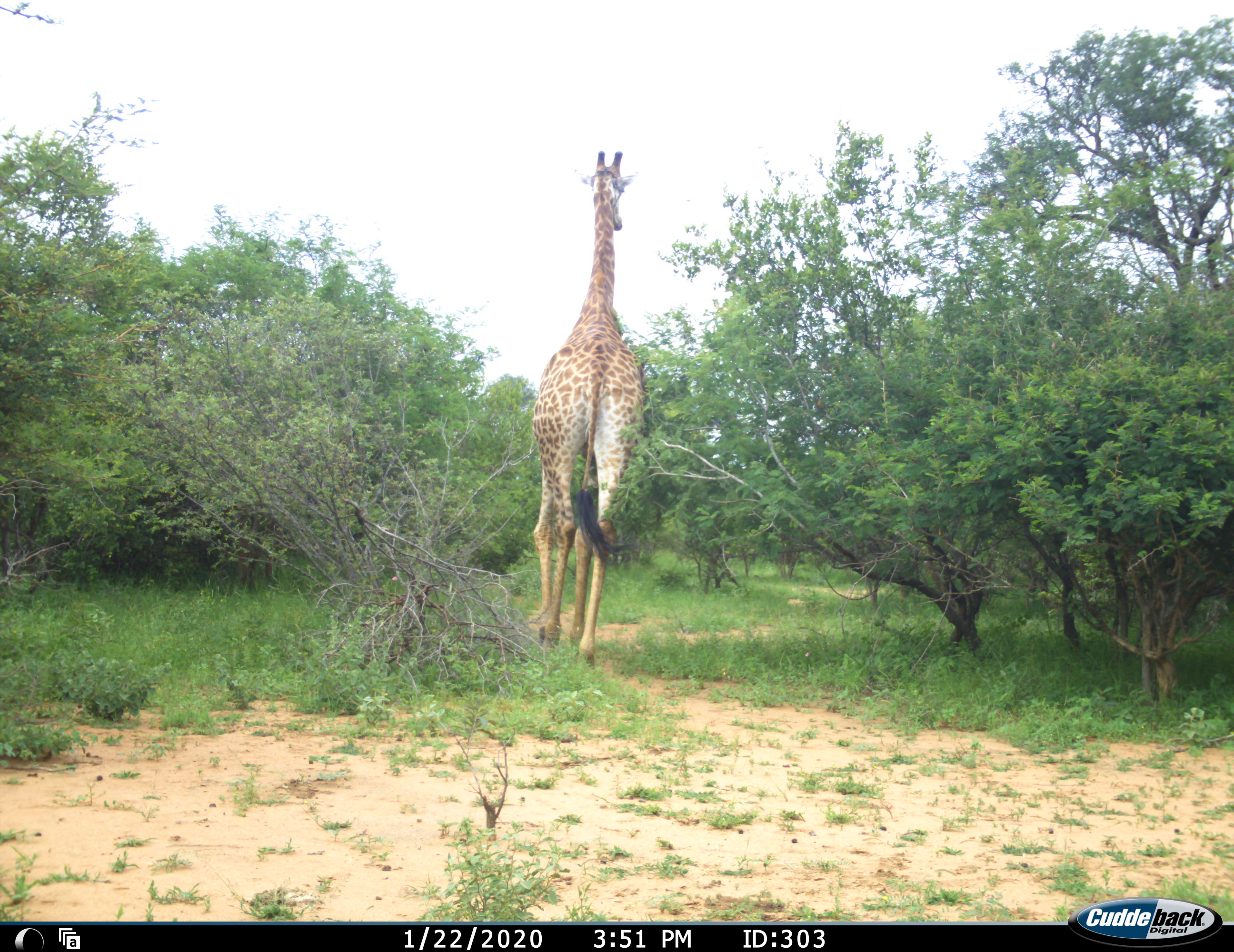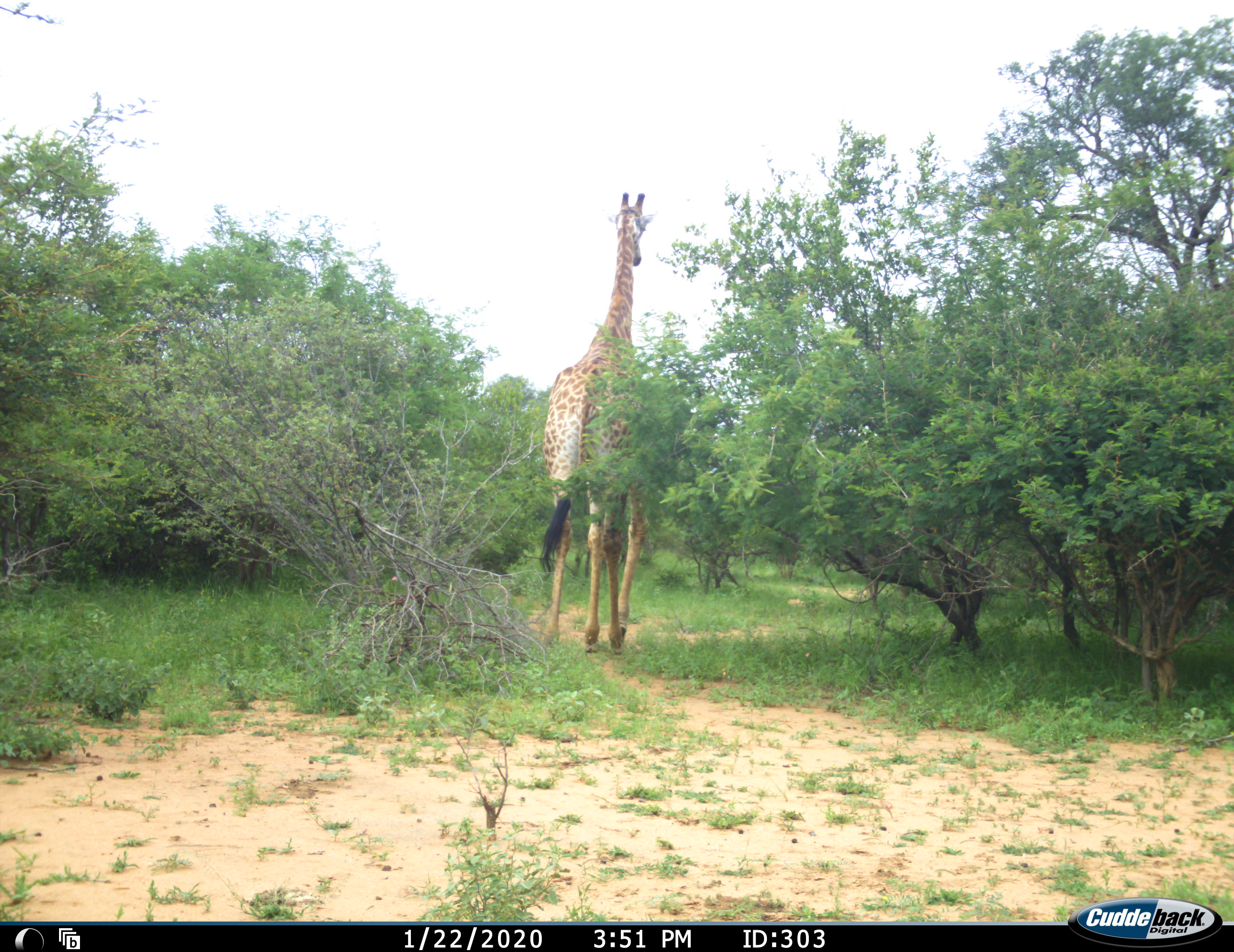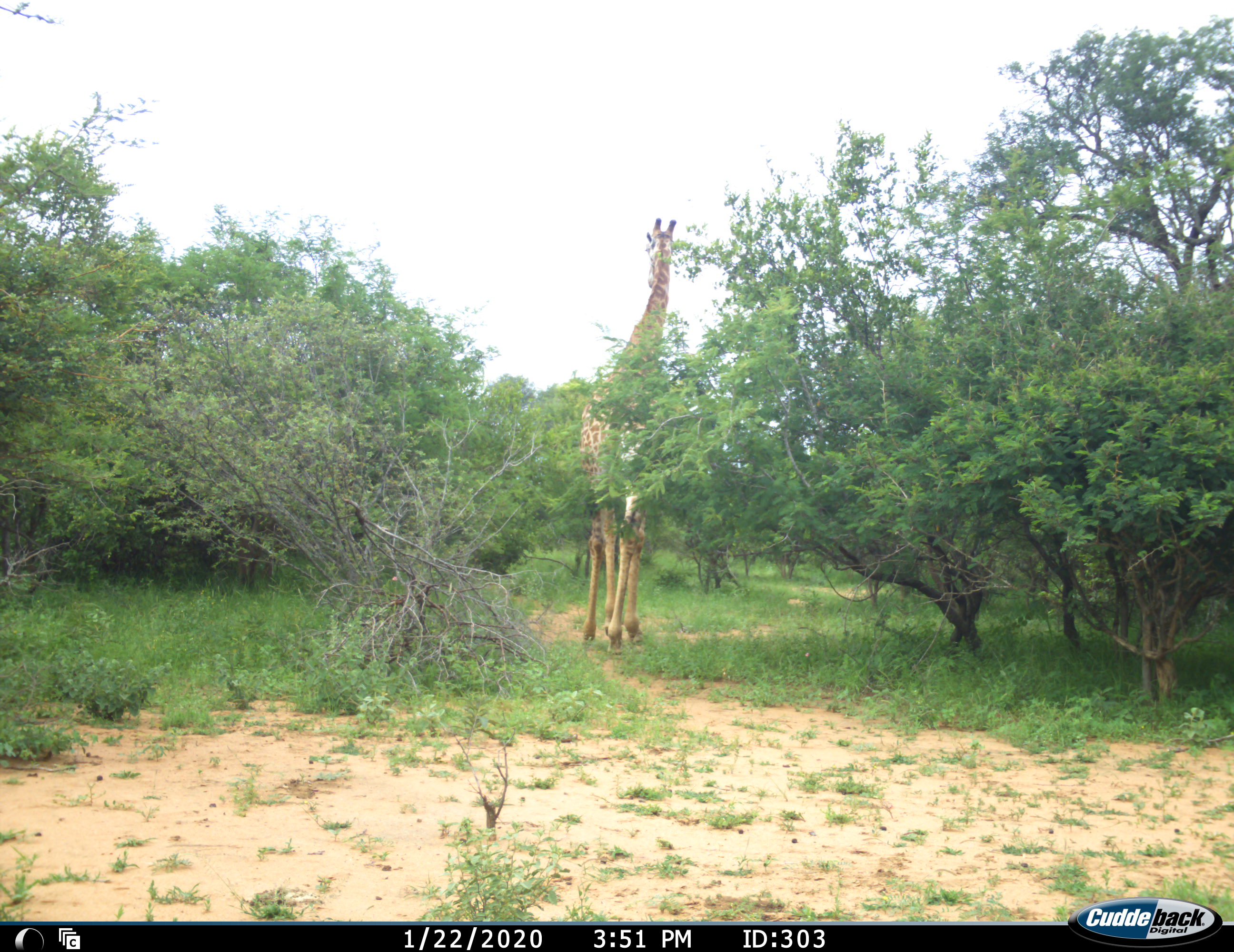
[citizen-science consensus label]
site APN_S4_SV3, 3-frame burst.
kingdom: Animalia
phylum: Chordata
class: Mammalia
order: Artiodactyla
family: Giraffidae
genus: Giraffa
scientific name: Giraffa camelopardalis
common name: giraffe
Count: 1.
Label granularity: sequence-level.